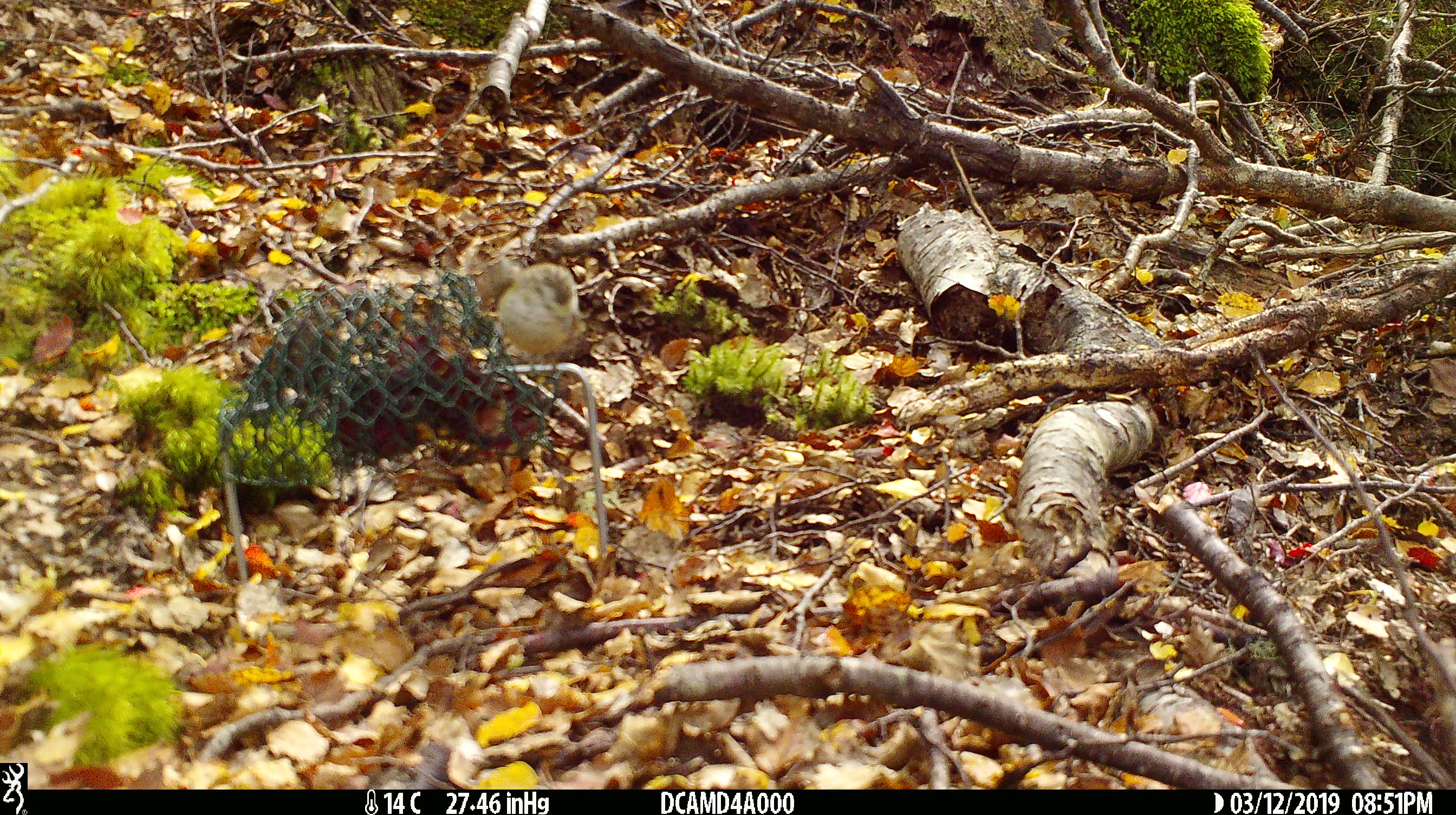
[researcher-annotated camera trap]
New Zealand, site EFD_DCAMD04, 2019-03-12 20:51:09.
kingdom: Animalia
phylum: Chordata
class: Aves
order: Passeriformes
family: Acanthisittidae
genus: Acanthisitta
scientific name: Acanthisitta chloris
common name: rifleman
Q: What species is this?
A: Rifleman (Acanthisitta chloris).